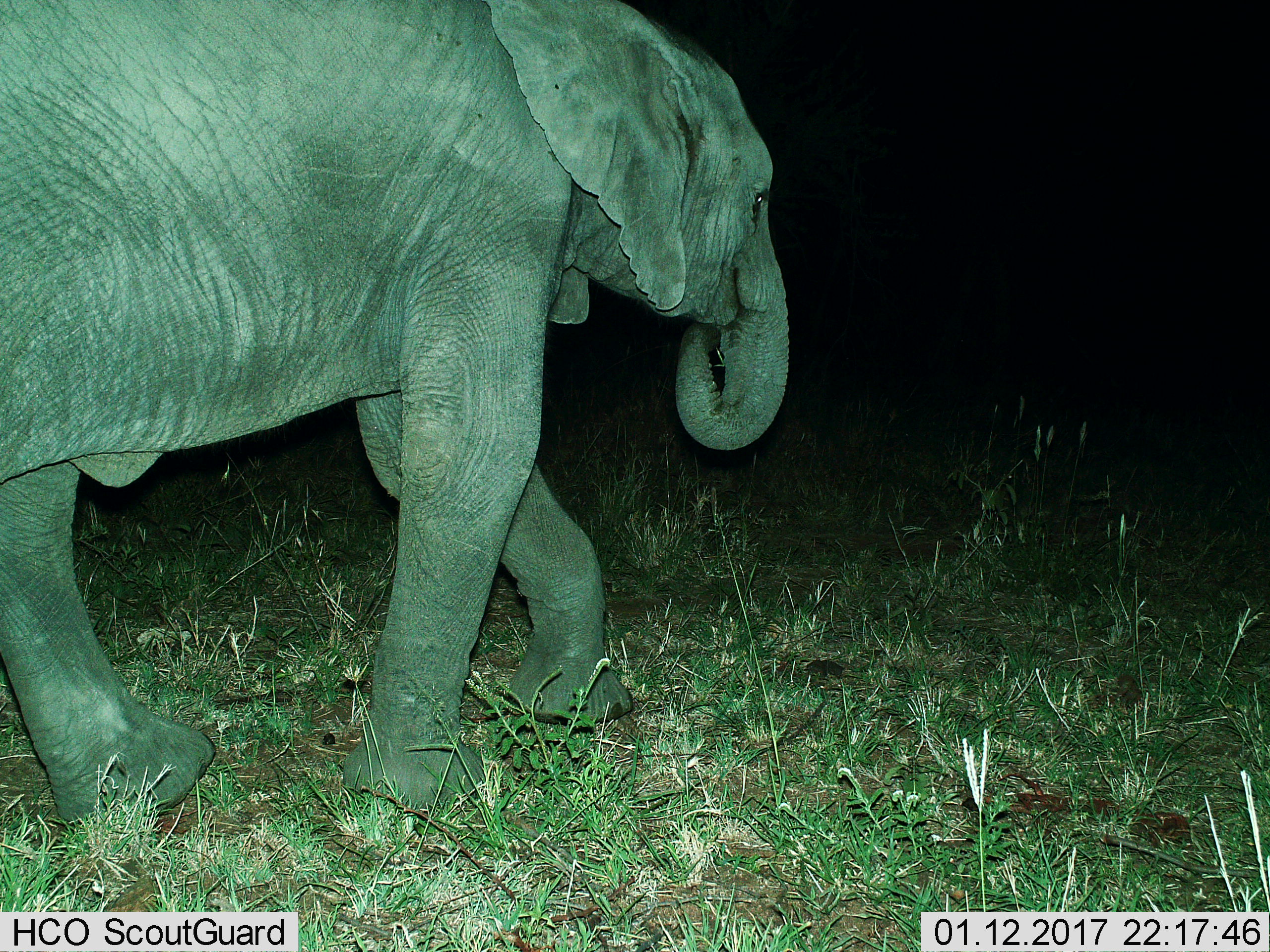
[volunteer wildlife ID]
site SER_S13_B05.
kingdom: Animalia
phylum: Chordata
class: Mammalia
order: Proboscidea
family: Elephantidae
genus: Loxodonta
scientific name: Loxodonta africana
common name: african bush elephant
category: elephant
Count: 1.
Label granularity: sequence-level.